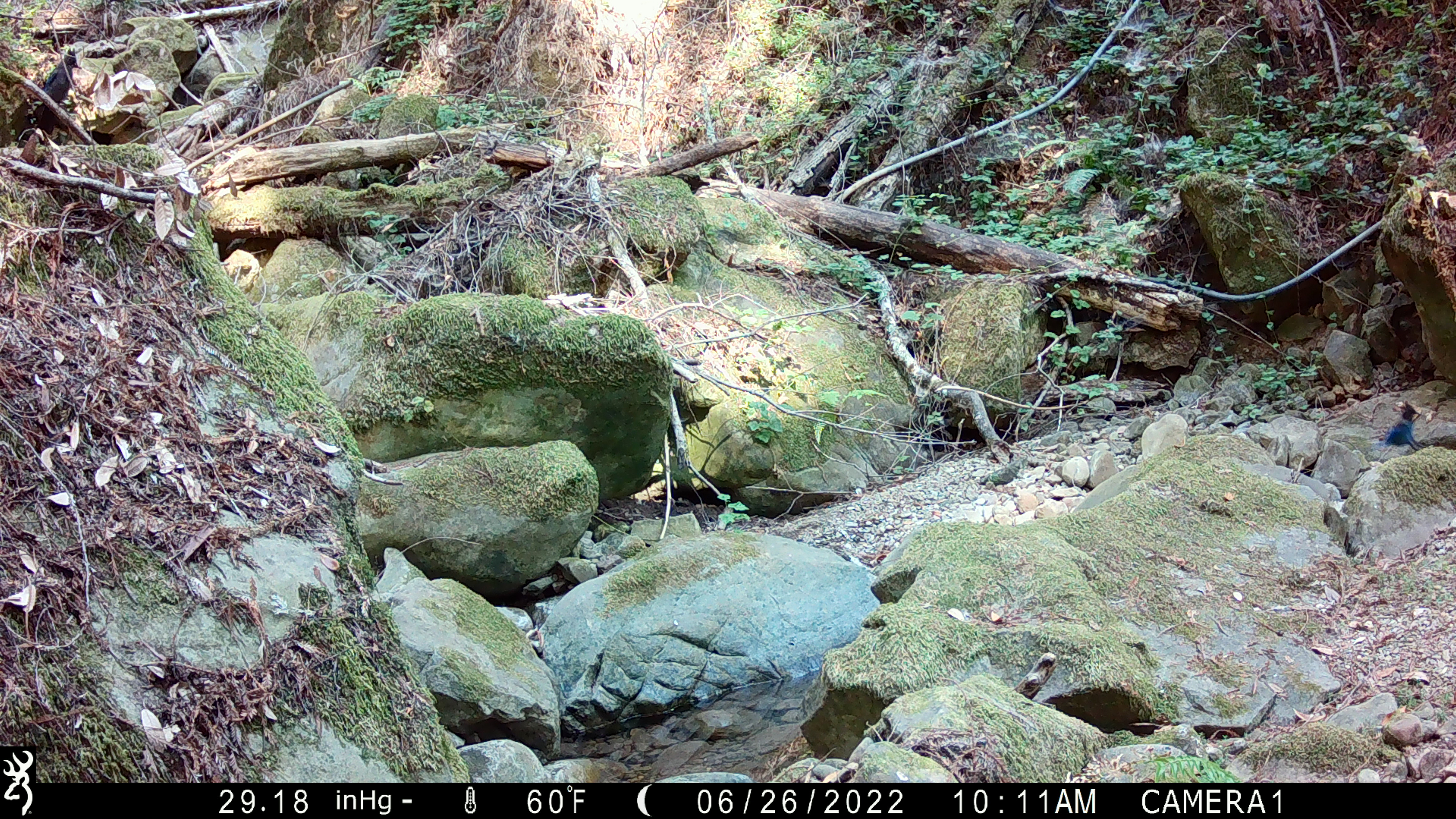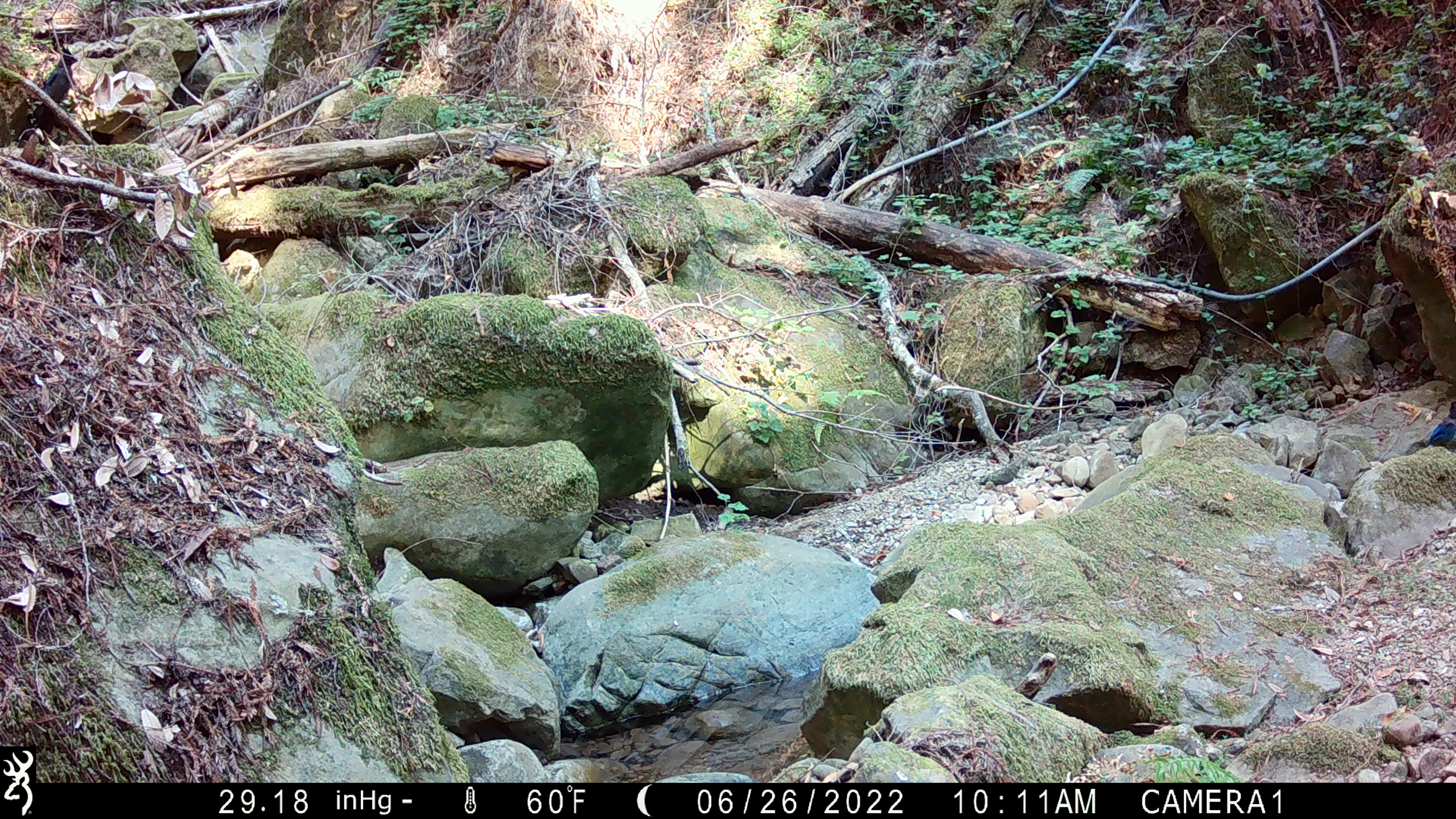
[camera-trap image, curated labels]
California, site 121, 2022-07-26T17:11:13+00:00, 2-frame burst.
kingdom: Animalia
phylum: Chordata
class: Aves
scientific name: Aves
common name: bird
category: unknown bird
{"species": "unknown bird (bird) (Aves)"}